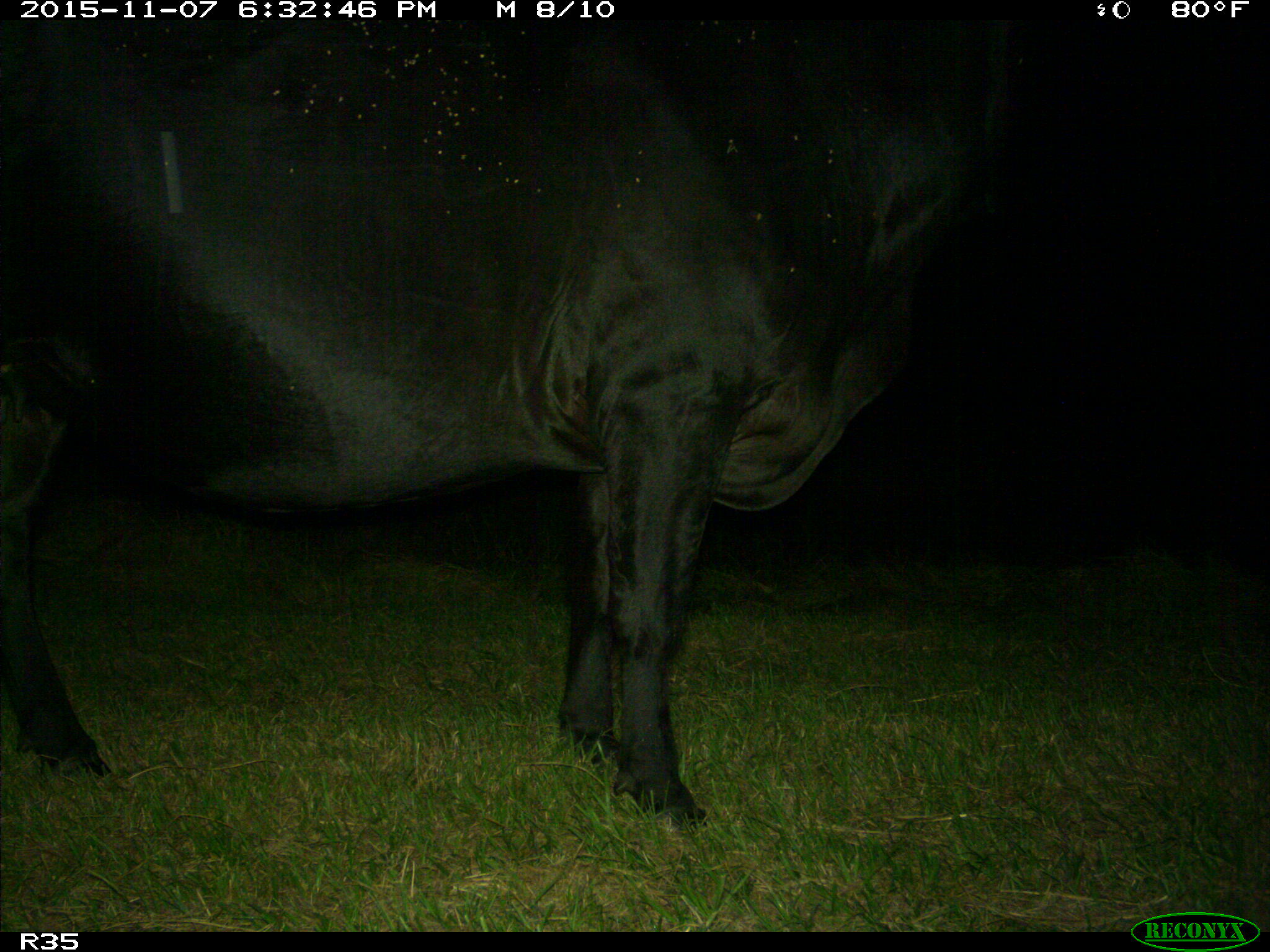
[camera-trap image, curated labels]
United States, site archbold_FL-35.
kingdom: Animalia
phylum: Chordata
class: Mammalia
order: Artiodactyla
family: Bovidae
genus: Bos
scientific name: Bos taurus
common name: domestic cow